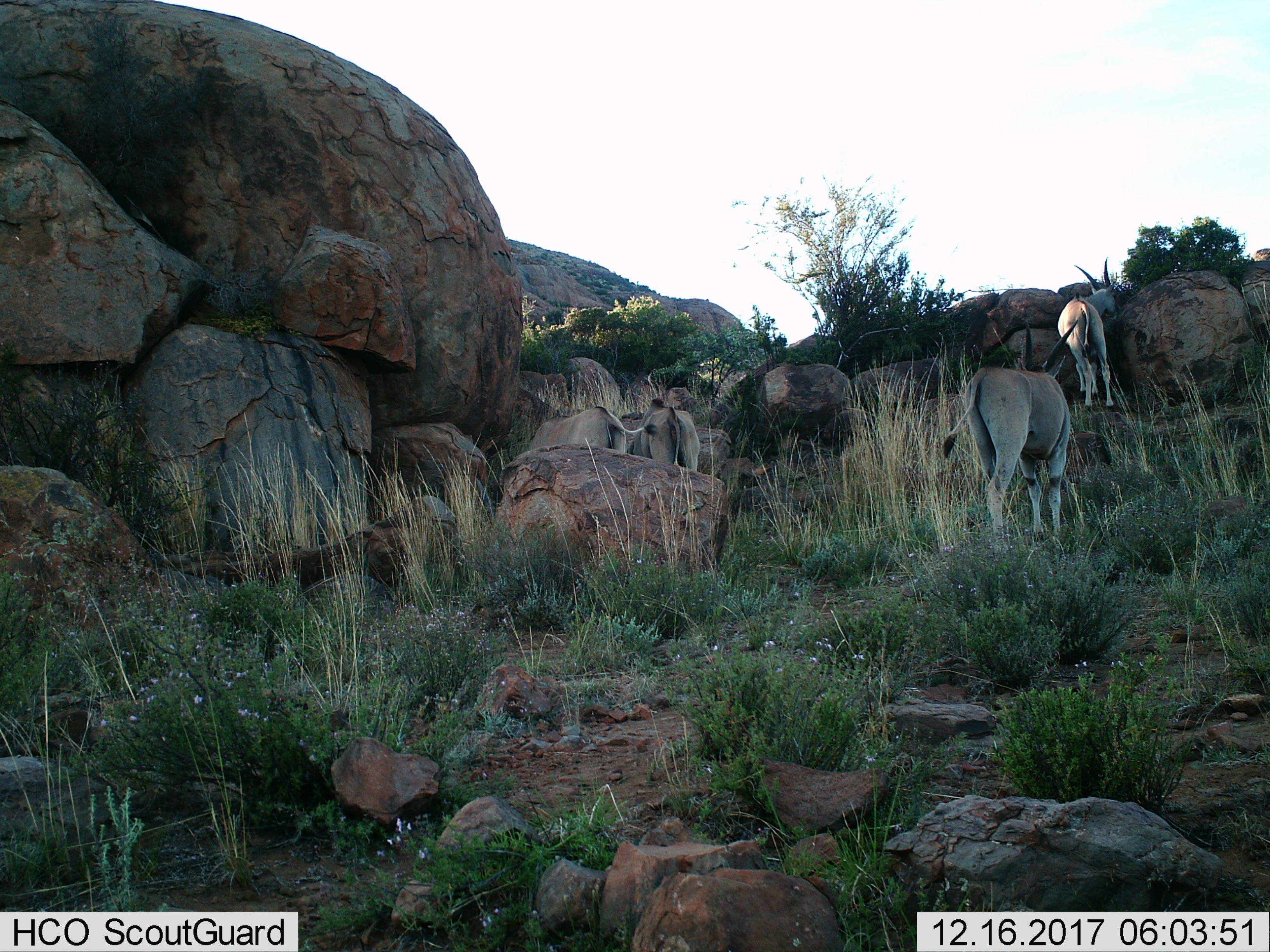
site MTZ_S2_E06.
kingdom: Animalia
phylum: Chordata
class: Mammalia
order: Artiodactyla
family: Bovidae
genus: Tragelaphus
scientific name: Tragelaphus oryx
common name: eland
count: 4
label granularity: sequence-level